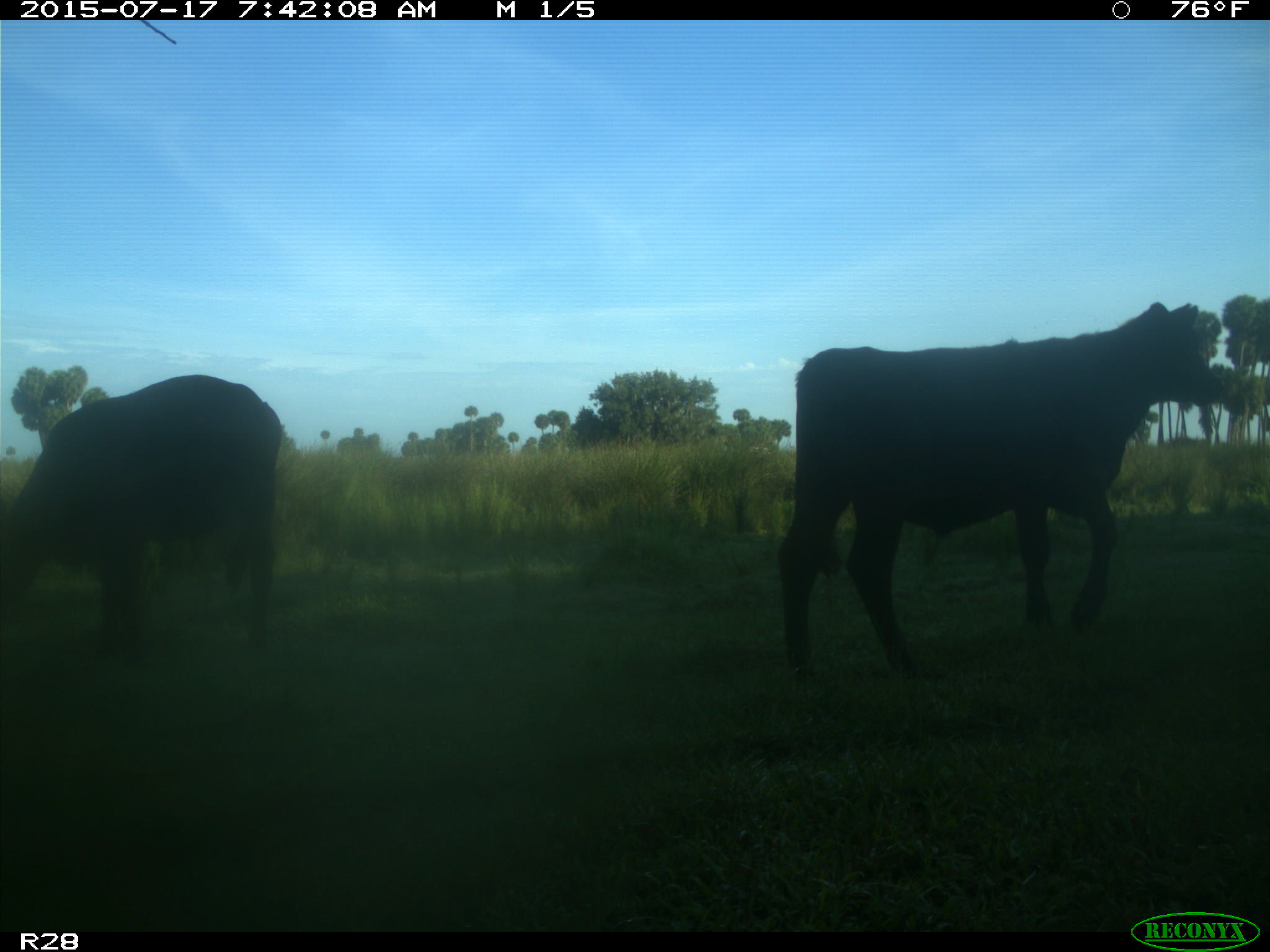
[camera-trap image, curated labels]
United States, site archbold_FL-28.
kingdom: Animalia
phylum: Chordata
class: Mammalia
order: Artiodactyla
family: Bovidae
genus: Bos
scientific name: Bos taurus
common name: domestic cow